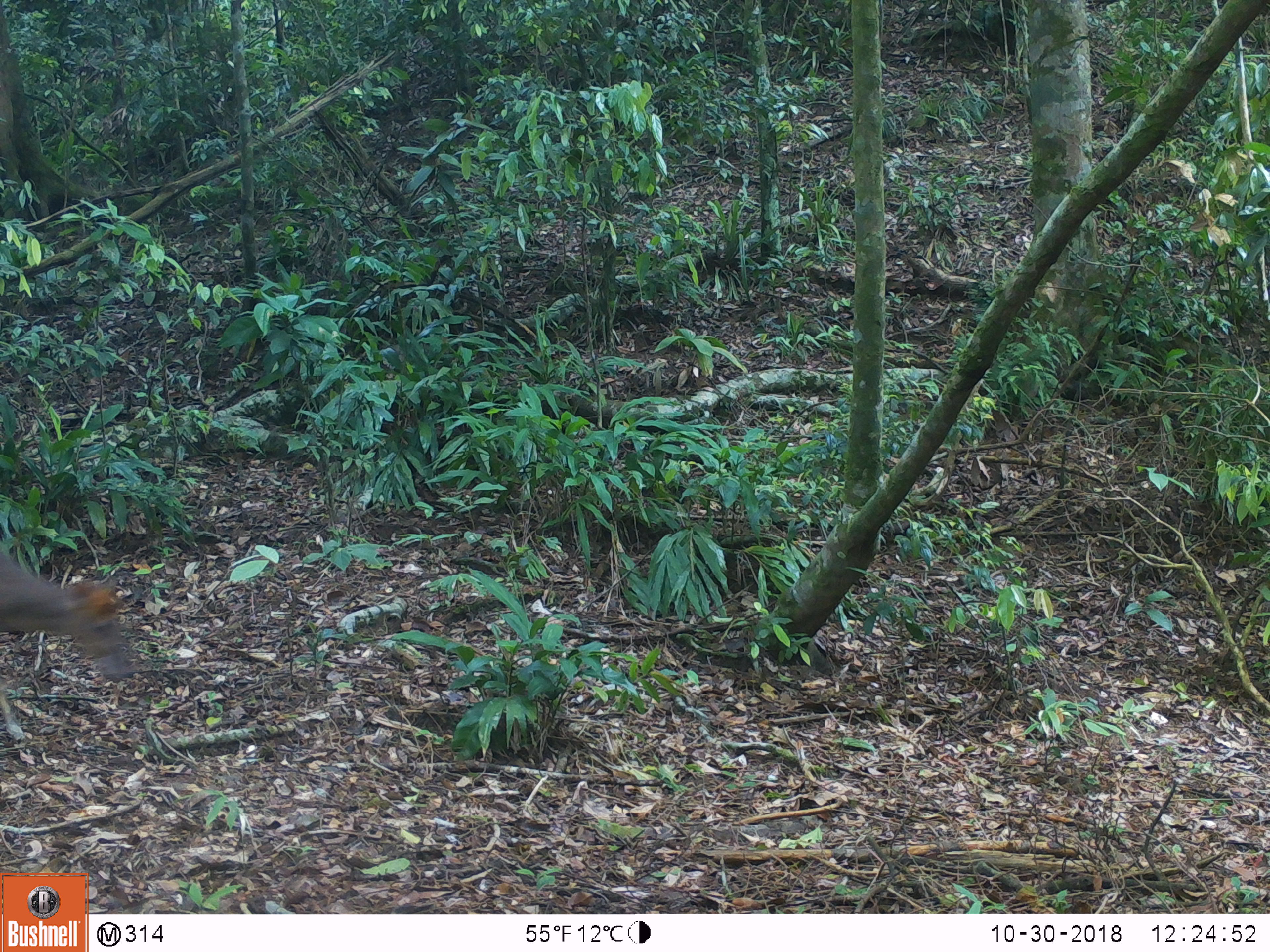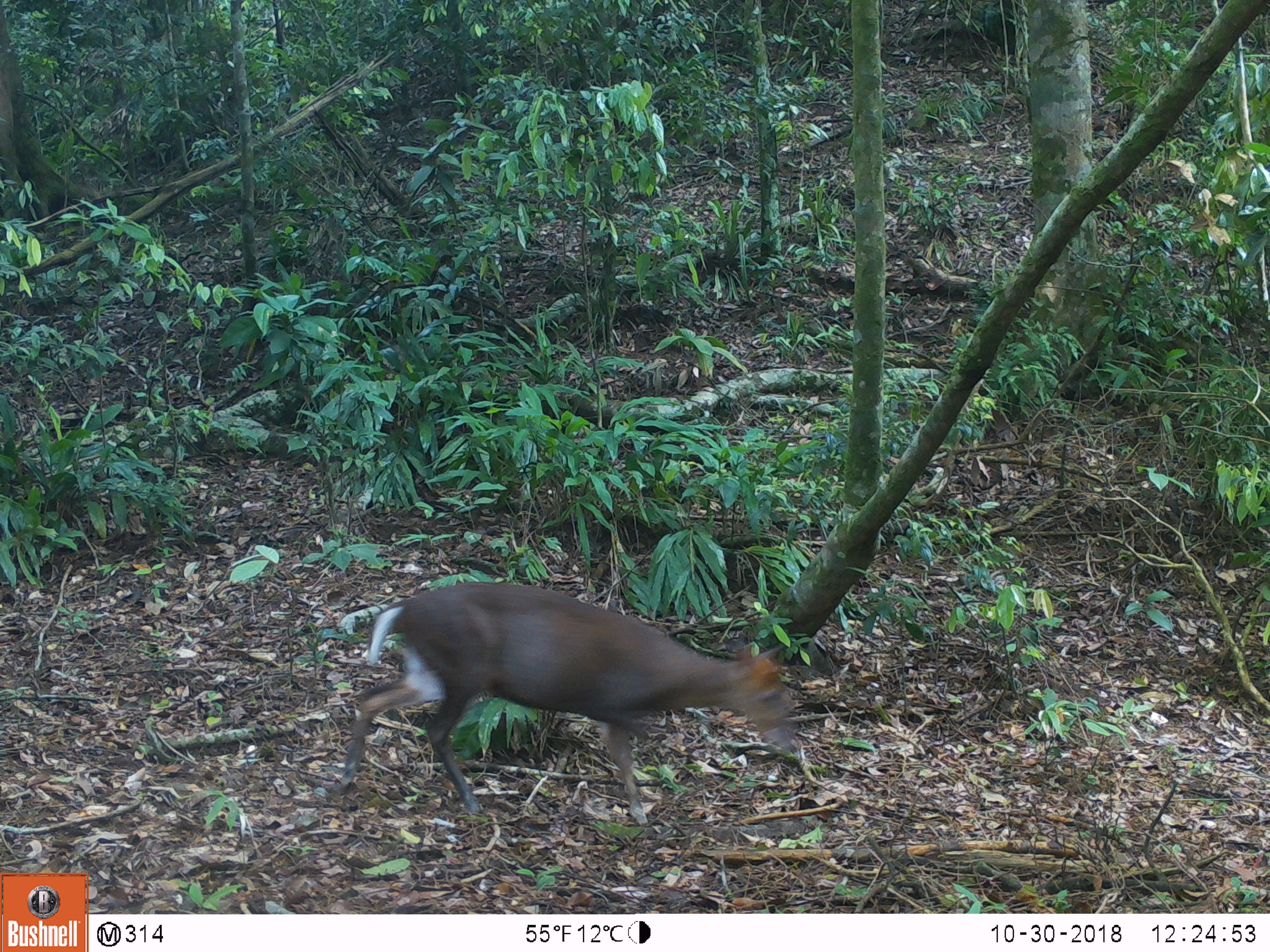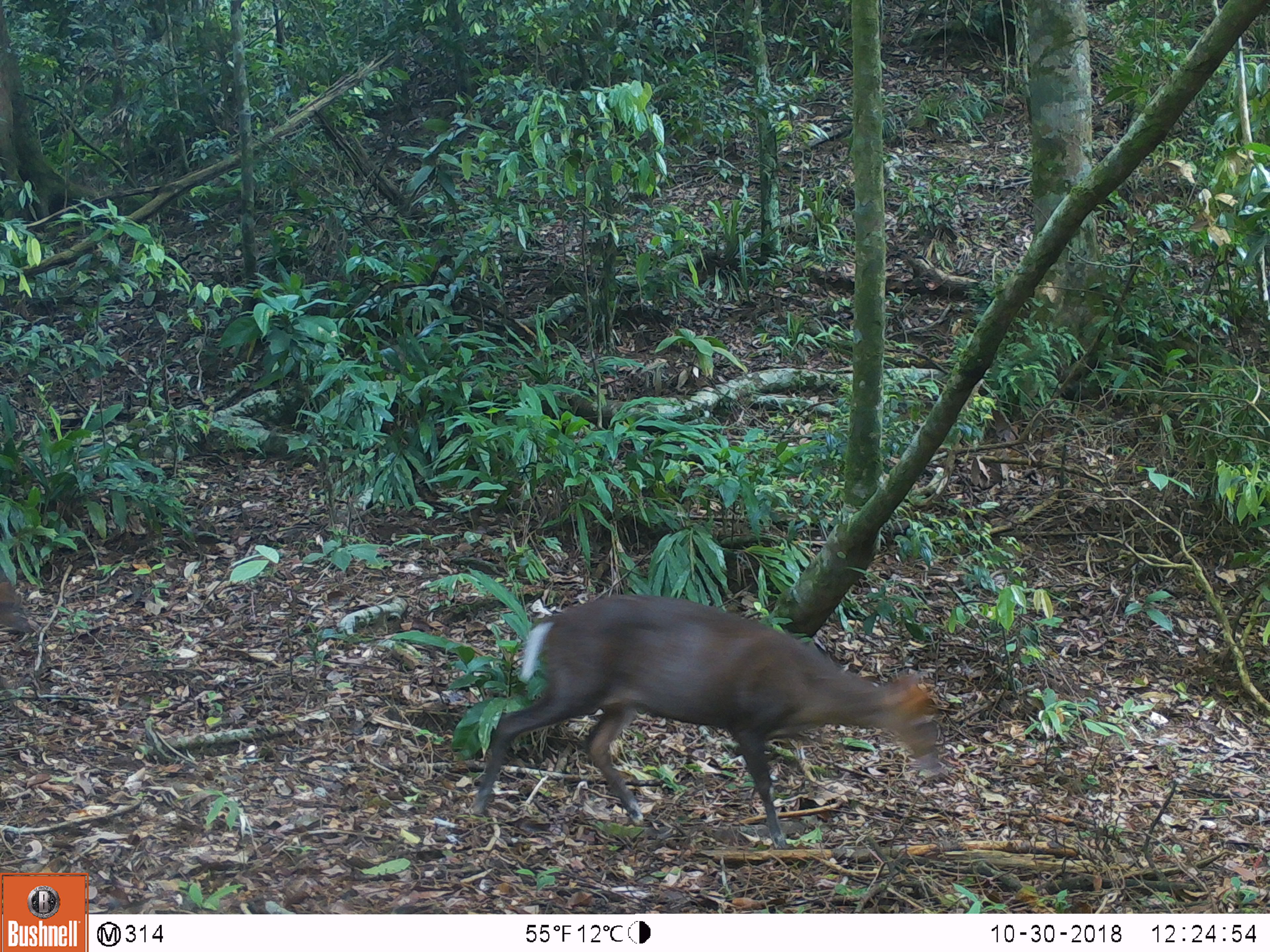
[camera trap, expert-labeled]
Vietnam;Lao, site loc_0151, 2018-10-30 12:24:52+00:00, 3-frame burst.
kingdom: Animalia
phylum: Chordata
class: Mammalia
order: Artiodactyla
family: Cervidae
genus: Muntiacus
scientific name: Muntiacus rooseveltorum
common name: roosevelt's muntjac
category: roosevelts muntjac group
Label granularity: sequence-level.